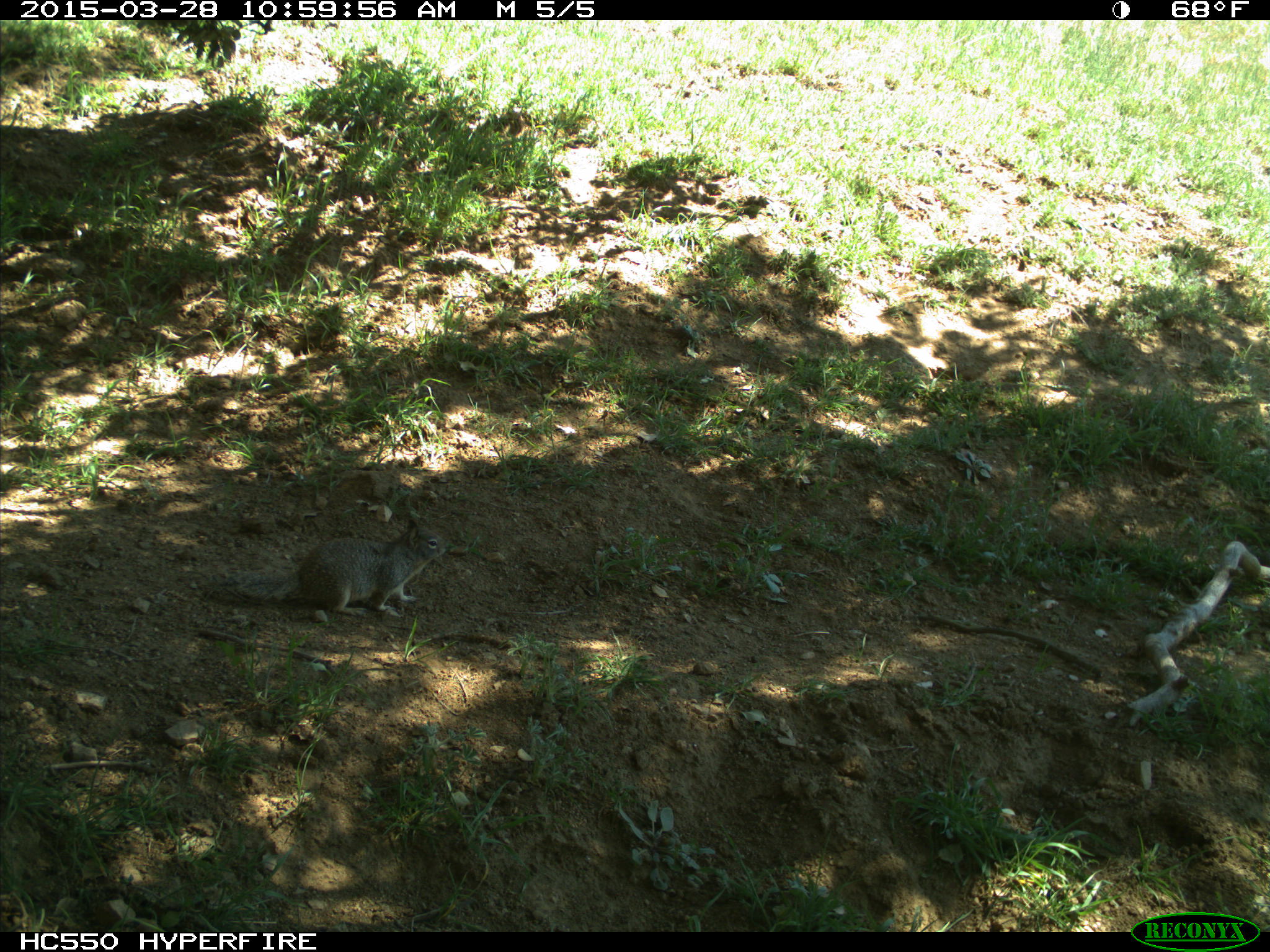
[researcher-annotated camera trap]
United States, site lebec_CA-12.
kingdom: Animalia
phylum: Chordata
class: Mammalia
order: Rodentia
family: Sciuridae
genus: Otospermophilus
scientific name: Otospermophilus beecheyi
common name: california ground squirrel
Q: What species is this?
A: Otospermophilus beecheyi (california ground squirrel).